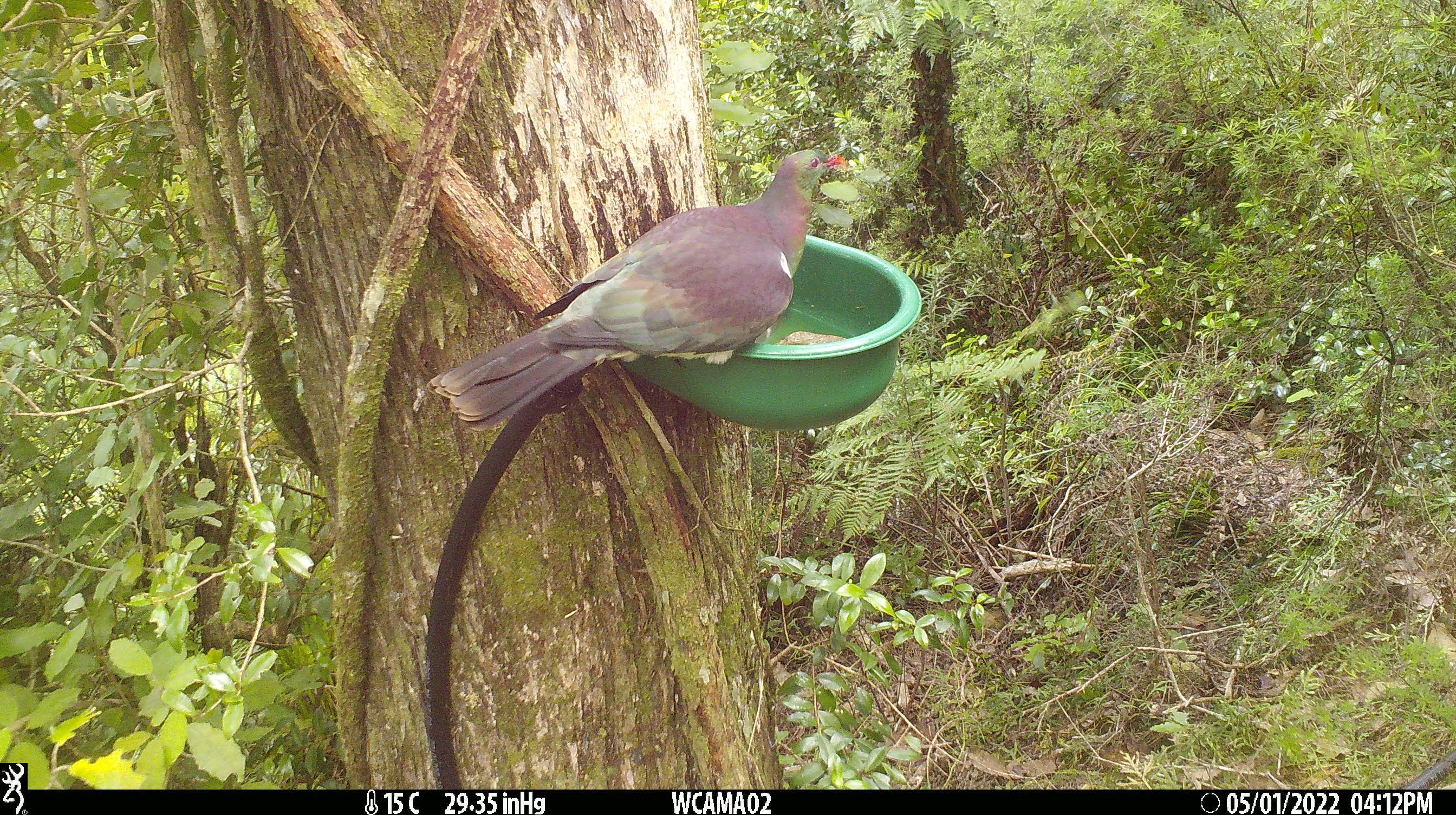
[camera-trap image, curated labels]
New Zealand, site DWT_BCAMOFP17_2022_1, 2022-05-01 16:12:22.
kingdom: Animalia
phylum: Chordata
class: Aves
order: Columbiformes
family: Columbidae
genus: Hemiphaga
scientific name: Hemiphaga novaeseelandiae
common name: new zealand pigeon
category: kereru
Kereru (new zealand pigeon) (Hemiphaga novaeseelandiae).